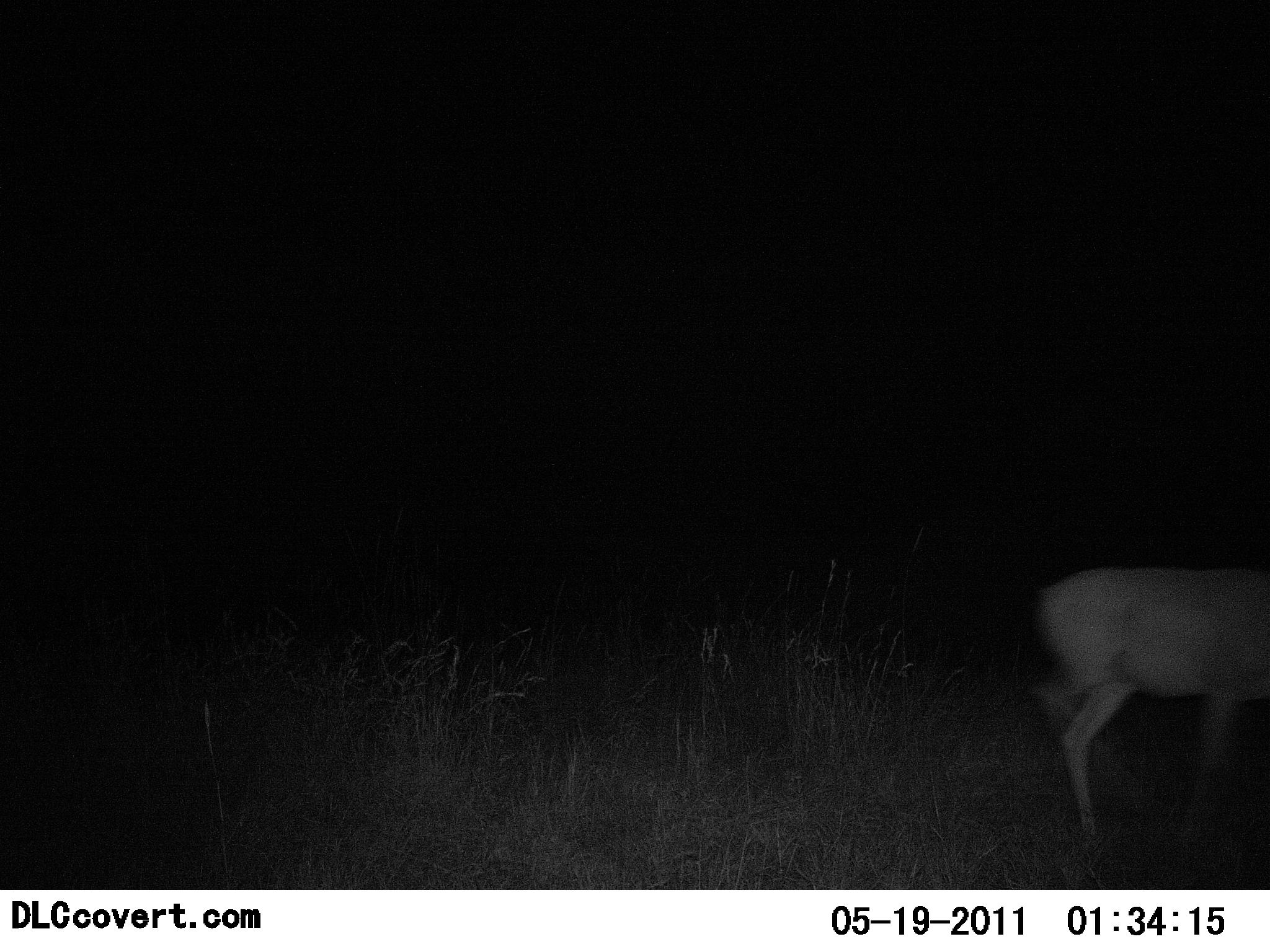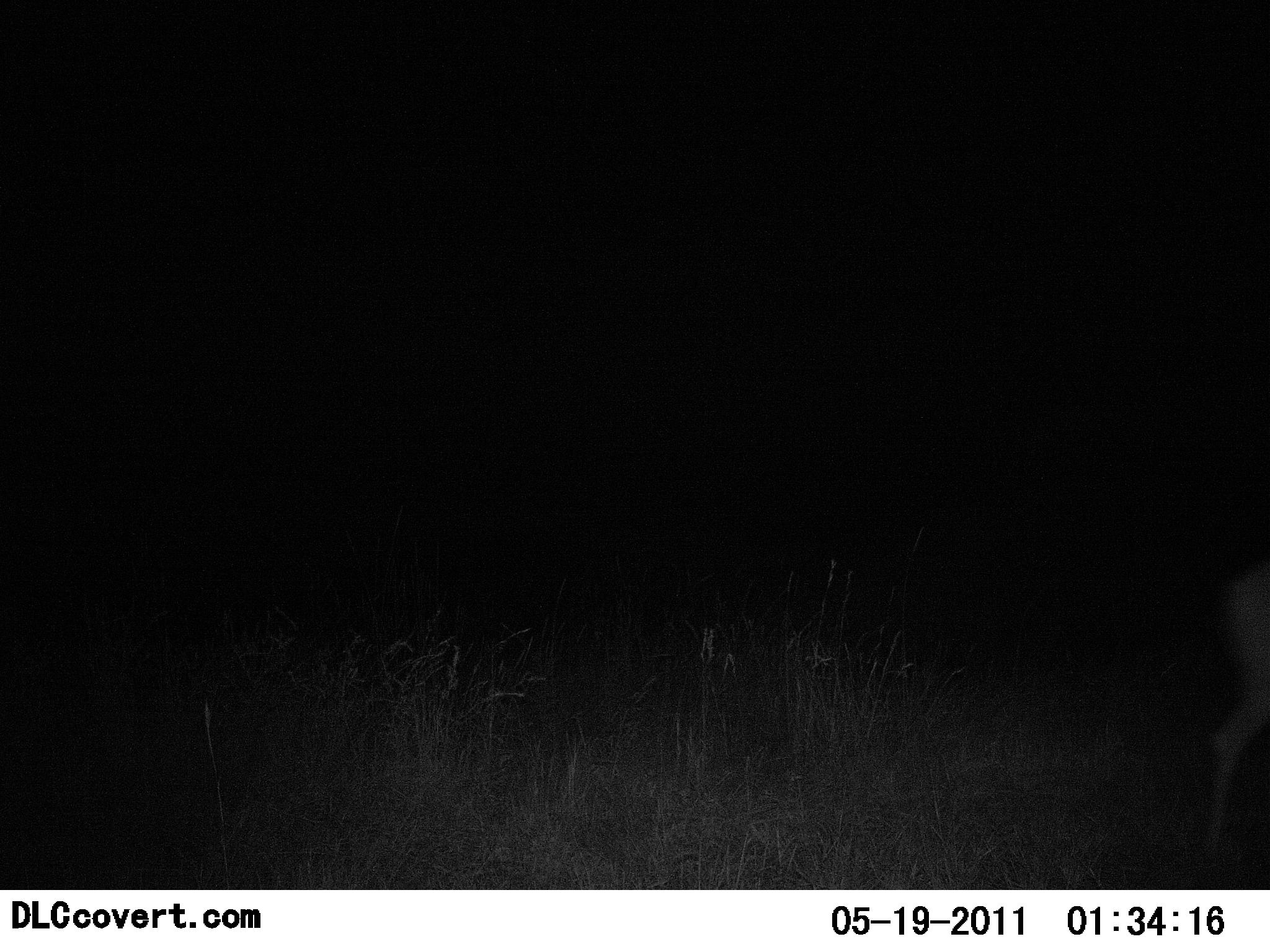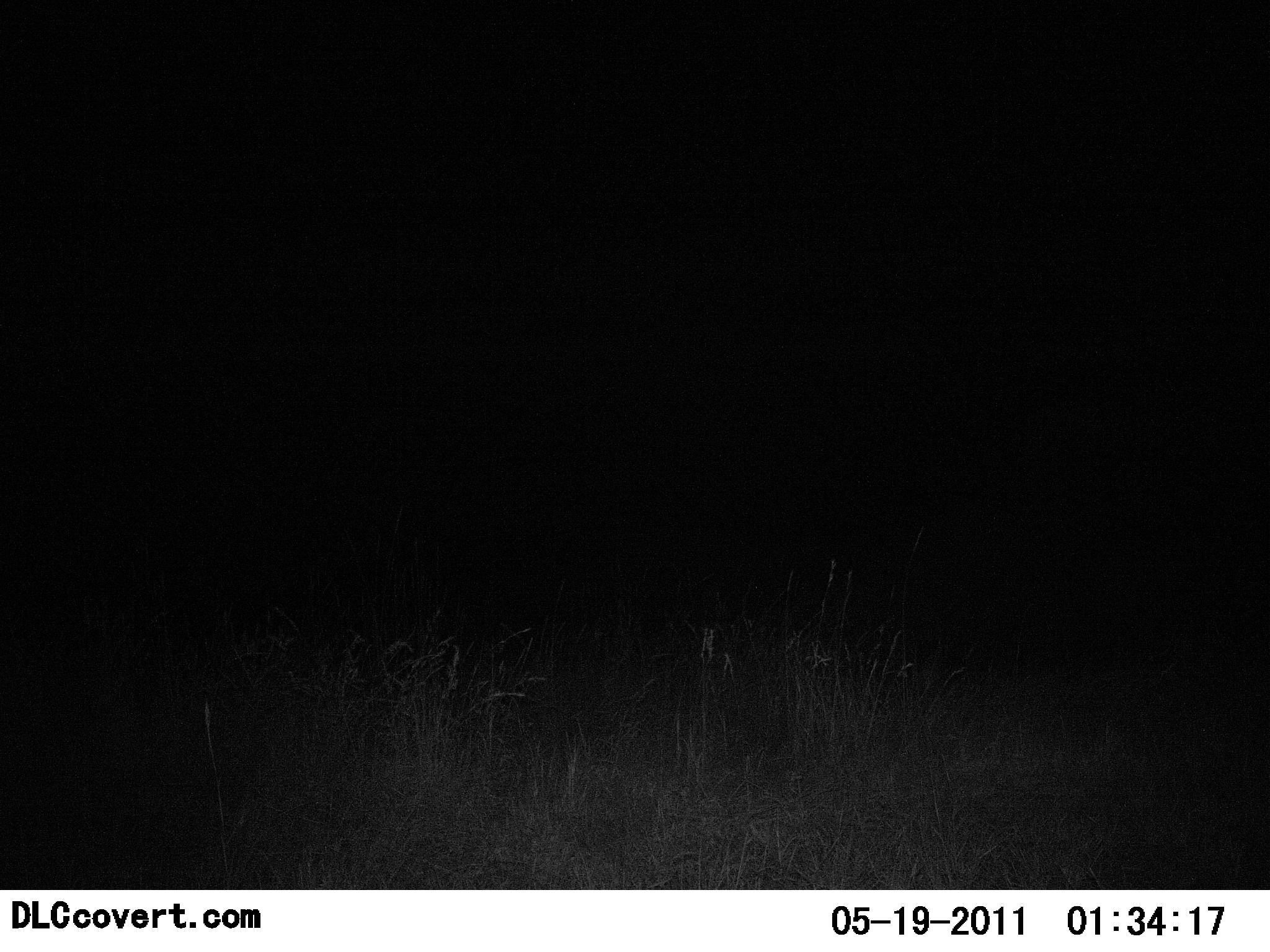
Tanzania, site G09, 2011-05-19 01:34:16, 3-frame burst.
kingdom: Animalia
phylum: Chordata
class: Mammalia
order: Artiodactyla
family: Bovidae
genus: Aepyceros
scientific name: Aepyceros melampus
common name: impala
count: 1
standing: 0%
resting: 0%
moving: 100%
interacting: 0%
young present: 0%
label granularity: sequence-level